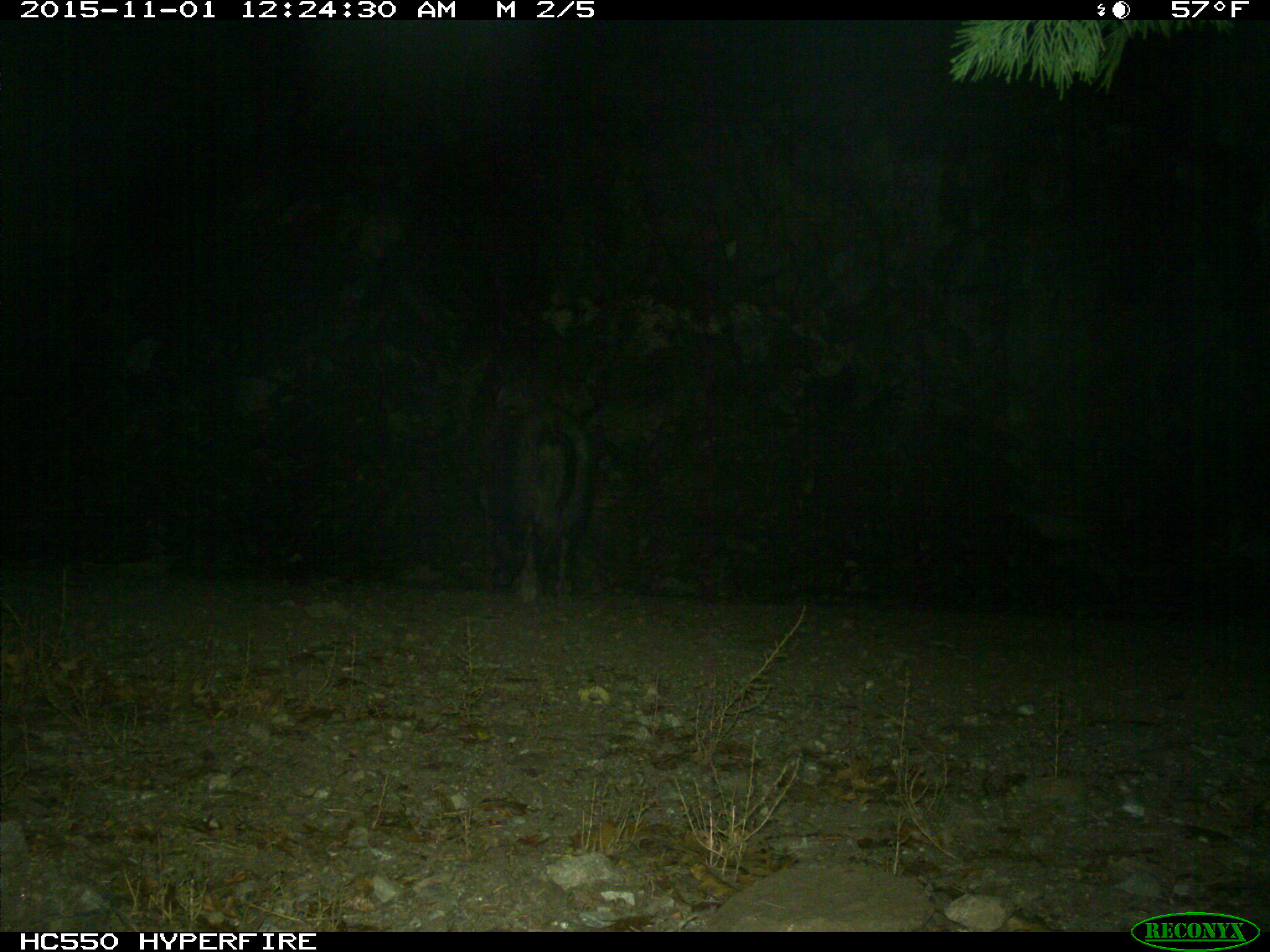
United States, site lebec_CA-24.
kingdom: Animalia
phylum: Chordata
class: Mammalia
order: Artiodactyla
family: Suidae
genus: Sus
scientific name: Sus scrofa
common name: wild boar